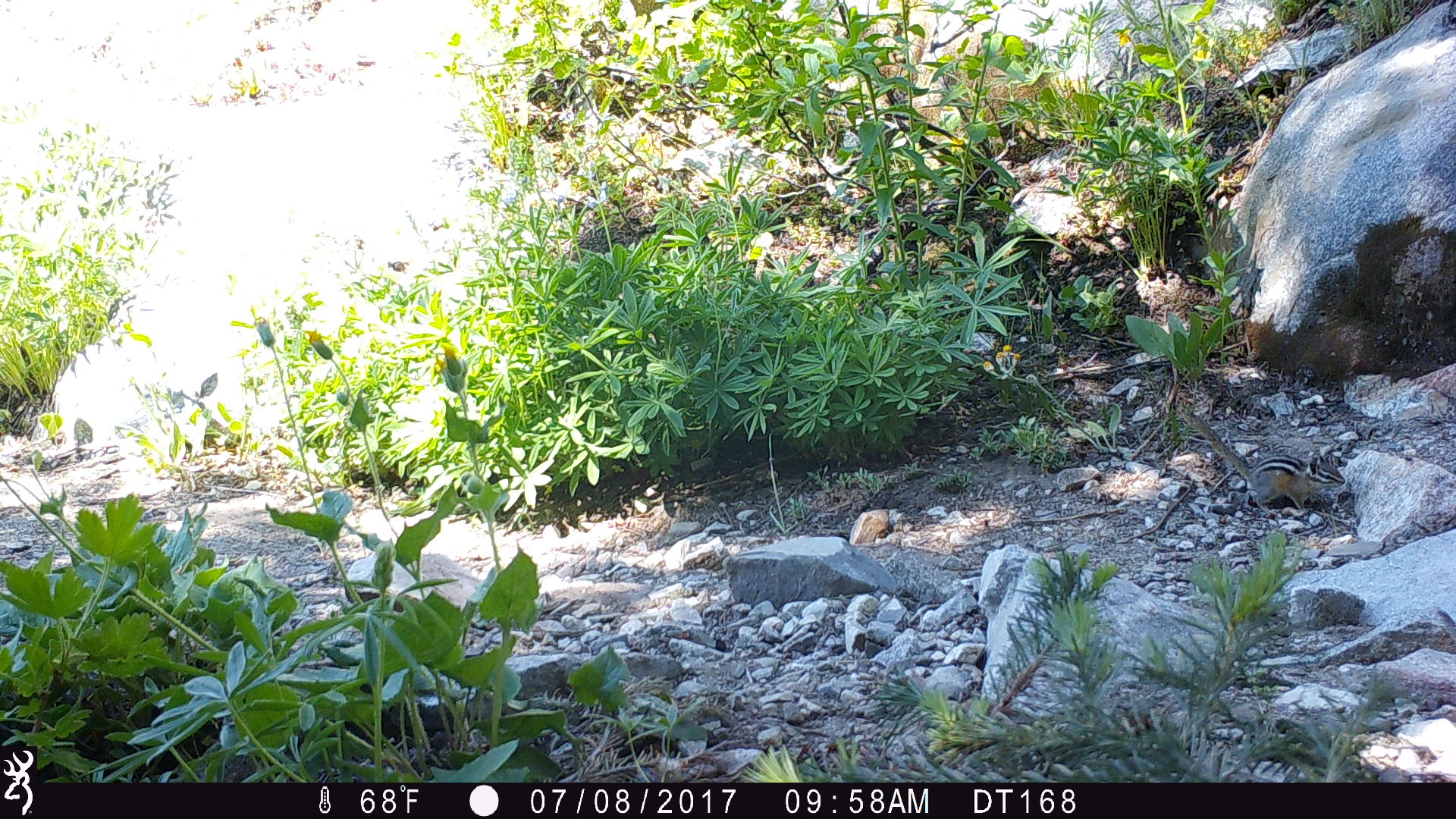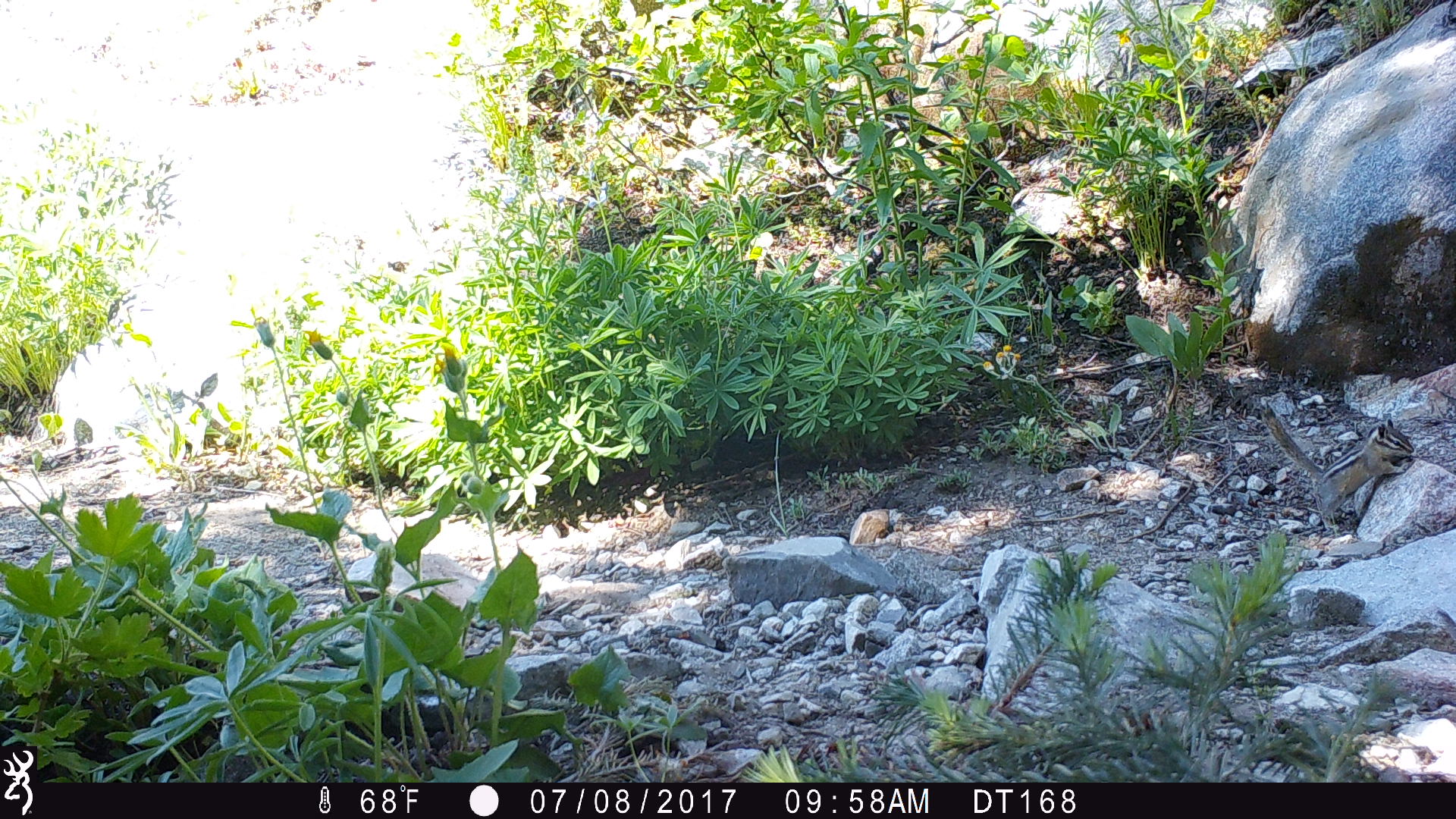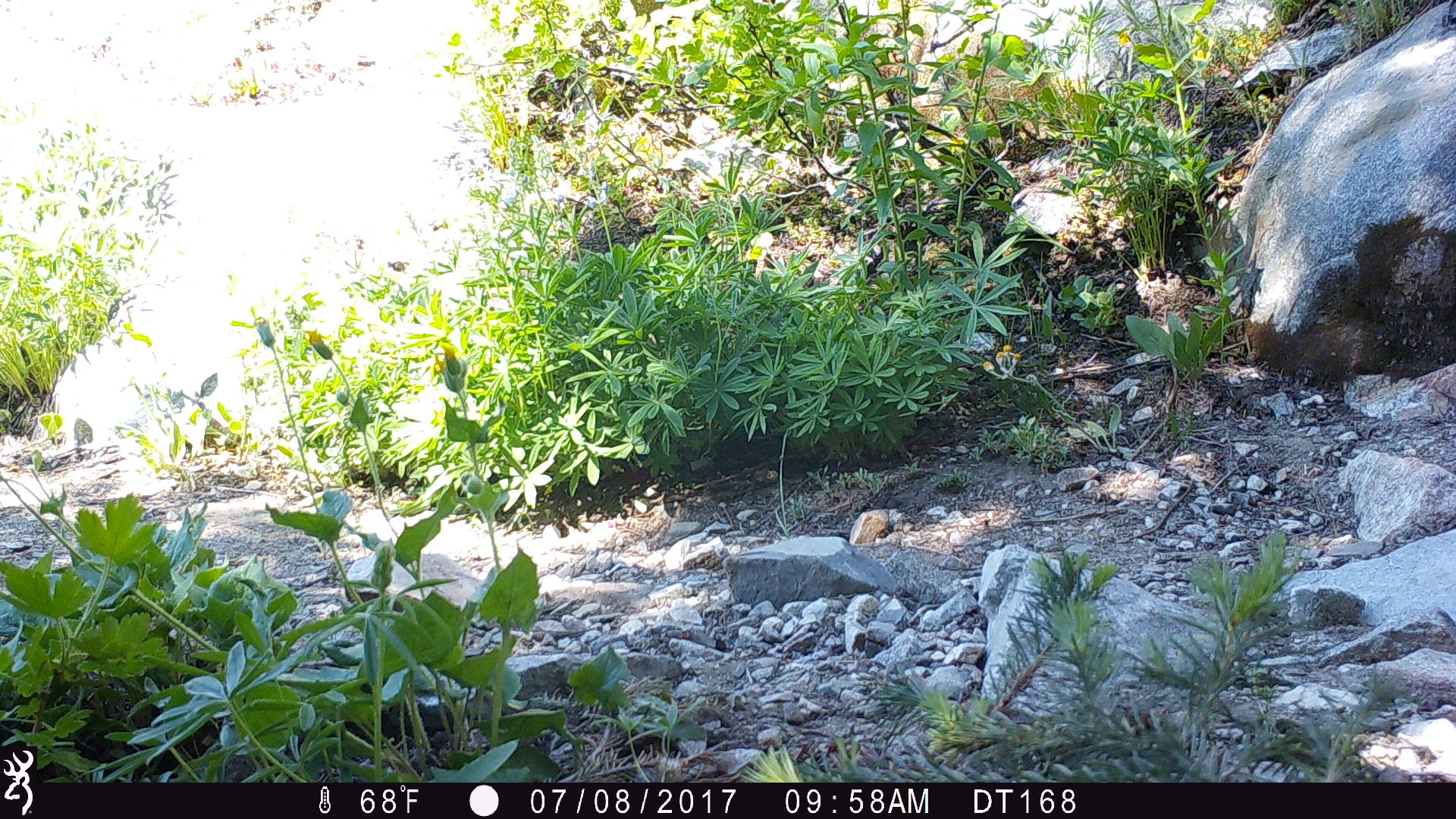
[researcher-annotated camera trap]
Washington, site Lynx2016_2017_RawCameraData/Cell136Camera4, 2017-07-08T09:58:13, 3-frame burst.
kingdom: Animalia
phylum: Chordata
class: Mammalia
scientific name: Mammalia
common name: small mammal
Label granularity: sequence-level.